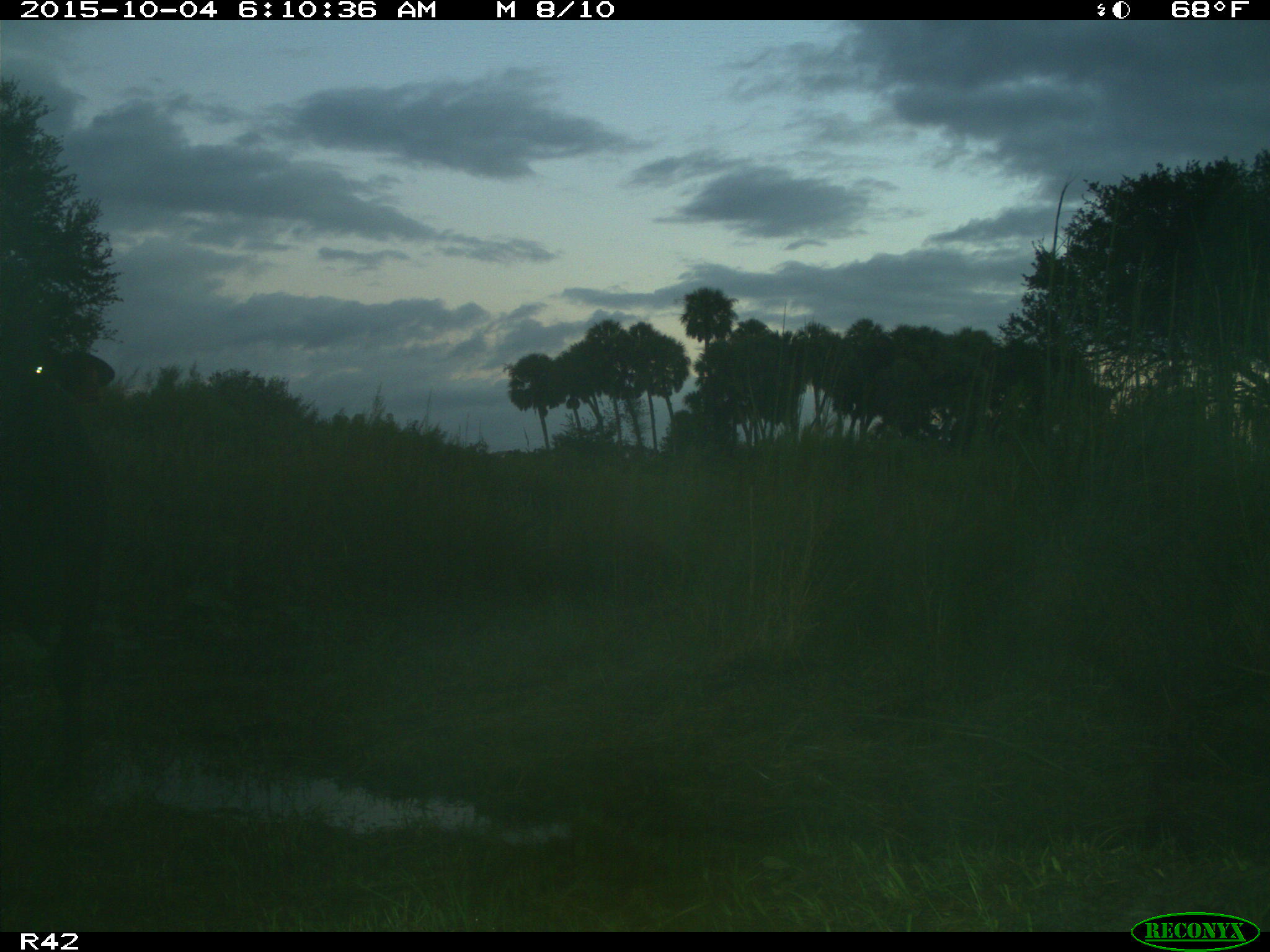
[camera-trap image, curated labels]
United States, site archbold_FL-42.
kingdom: Animalia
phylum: Chordata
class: Mammalia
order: Artiodactyla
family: Bovidae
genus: Bos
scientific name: Bos taurus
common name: domestic cow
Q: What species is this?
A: Bos taurus (domestic cow).